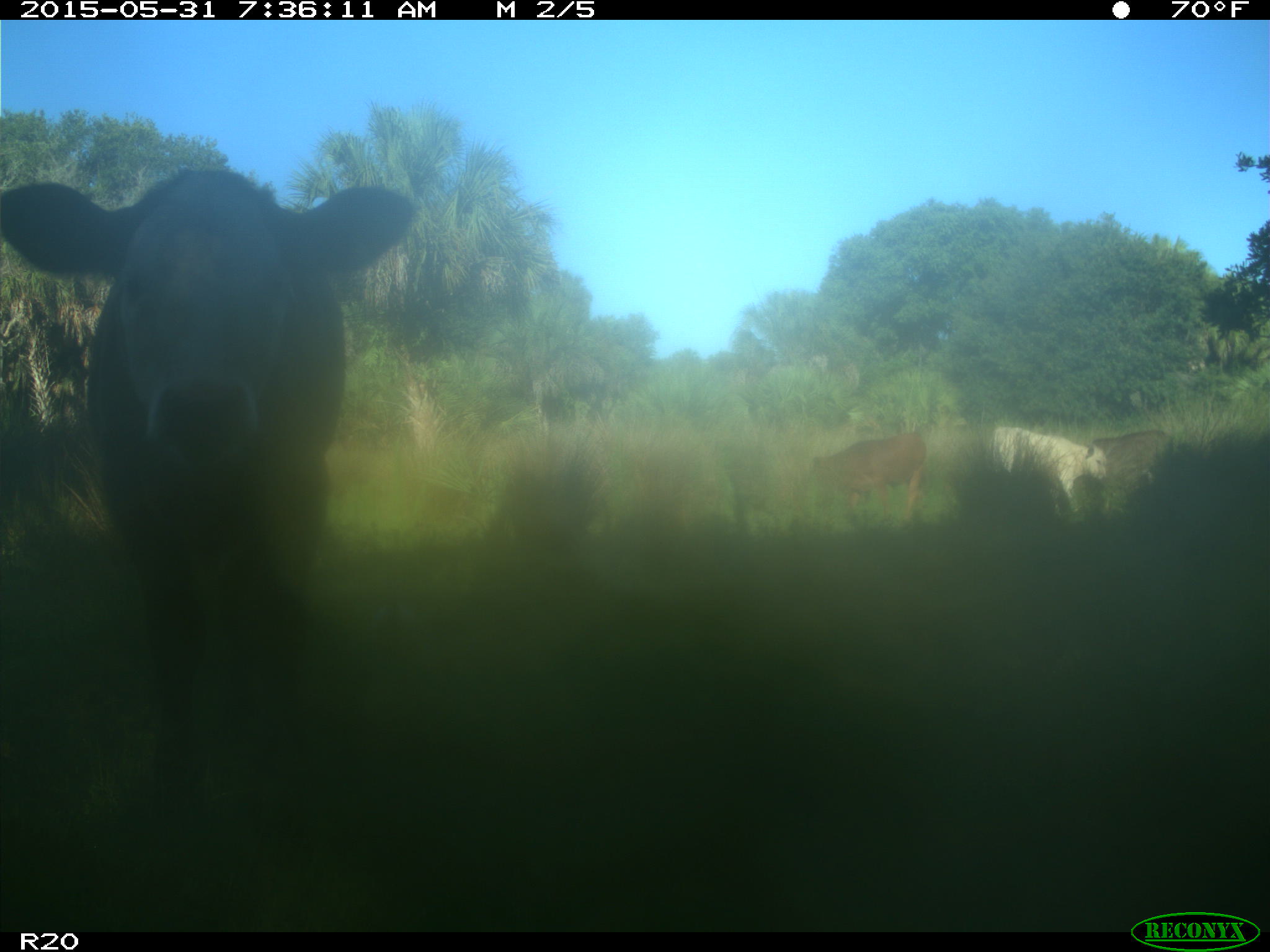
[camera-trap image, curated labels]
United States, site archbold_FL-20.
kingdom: Animalia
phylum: Chordata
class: Mammalia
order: Artiodactyla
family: Bovidae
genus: Bos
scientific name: Bos taurus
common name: domestic cow